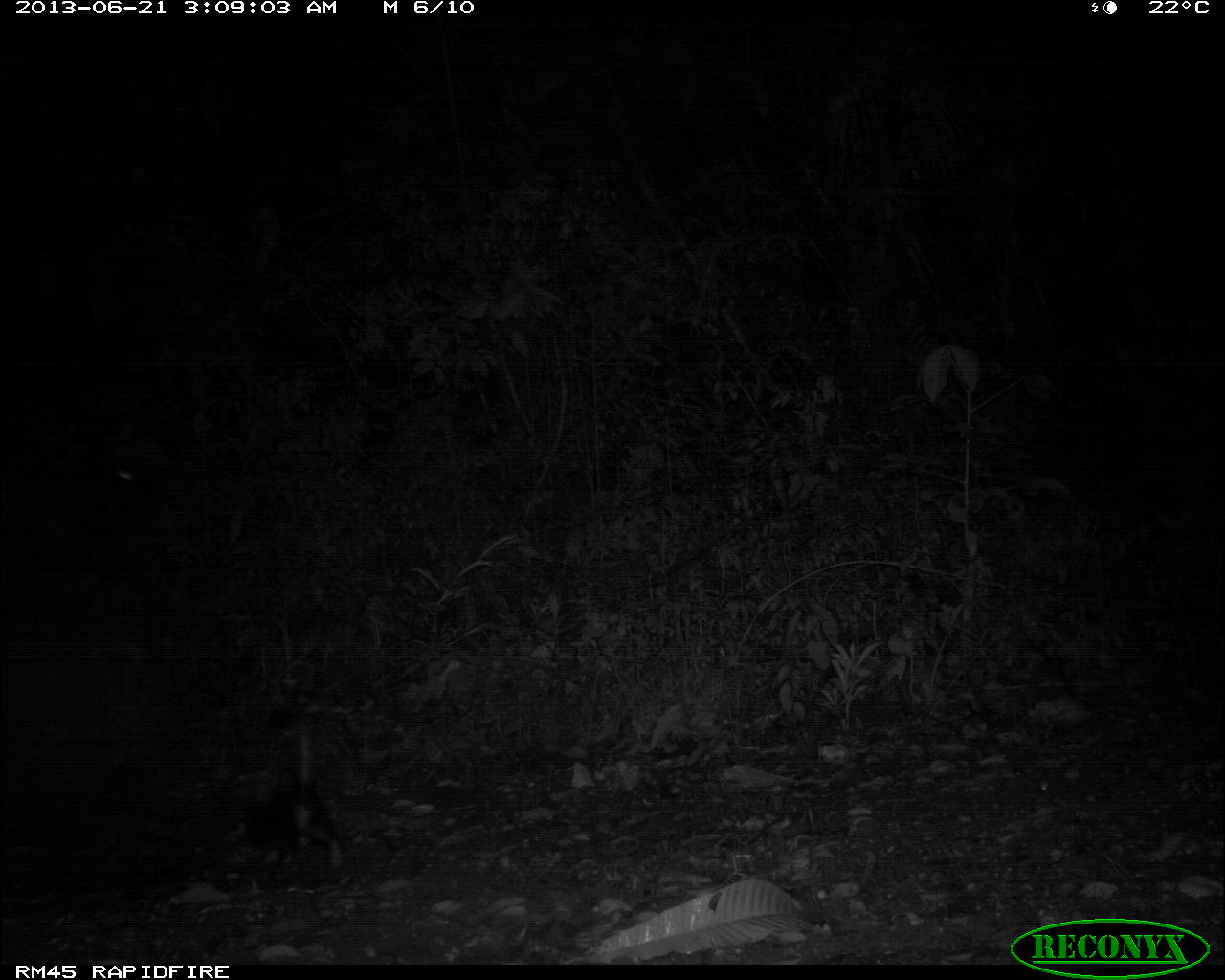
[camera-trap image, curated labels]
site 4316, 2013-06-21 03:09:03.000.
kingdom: Animalia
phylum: Chordata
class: Mammalia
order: Carnivora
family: Mephitidae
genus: Conepatus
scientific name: Conepatus semistriatus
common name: striped hog-nosed skunk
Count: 1.